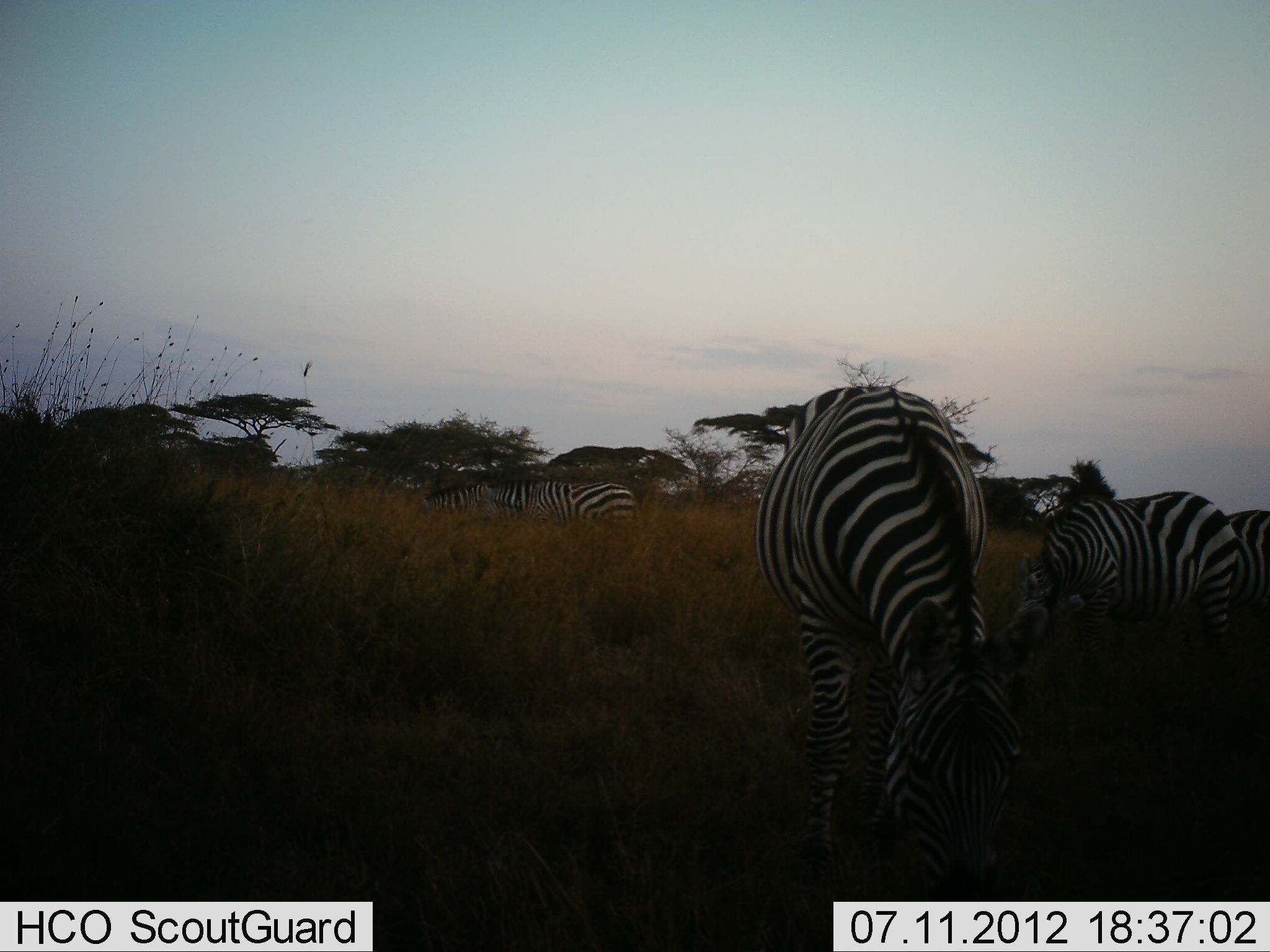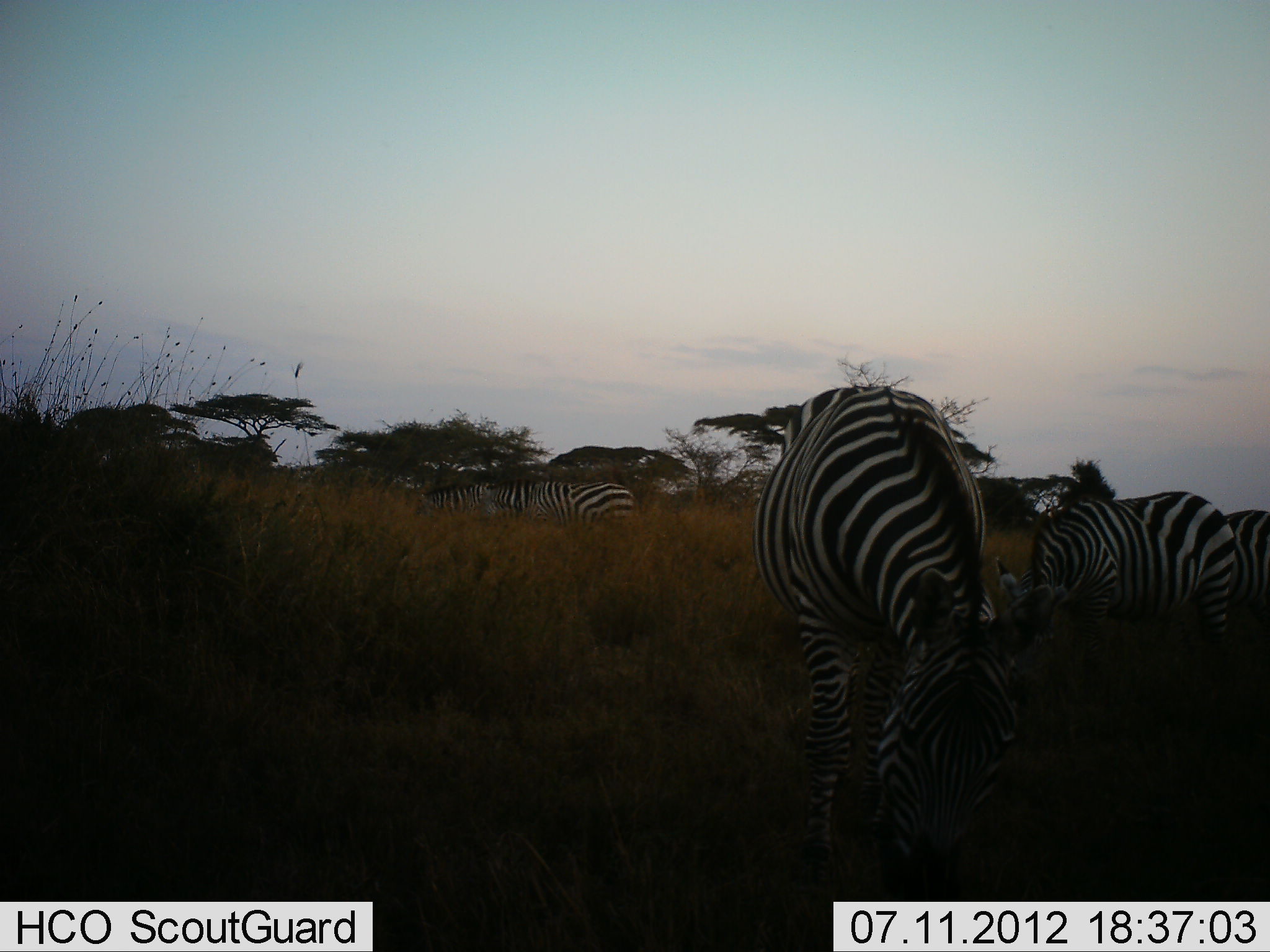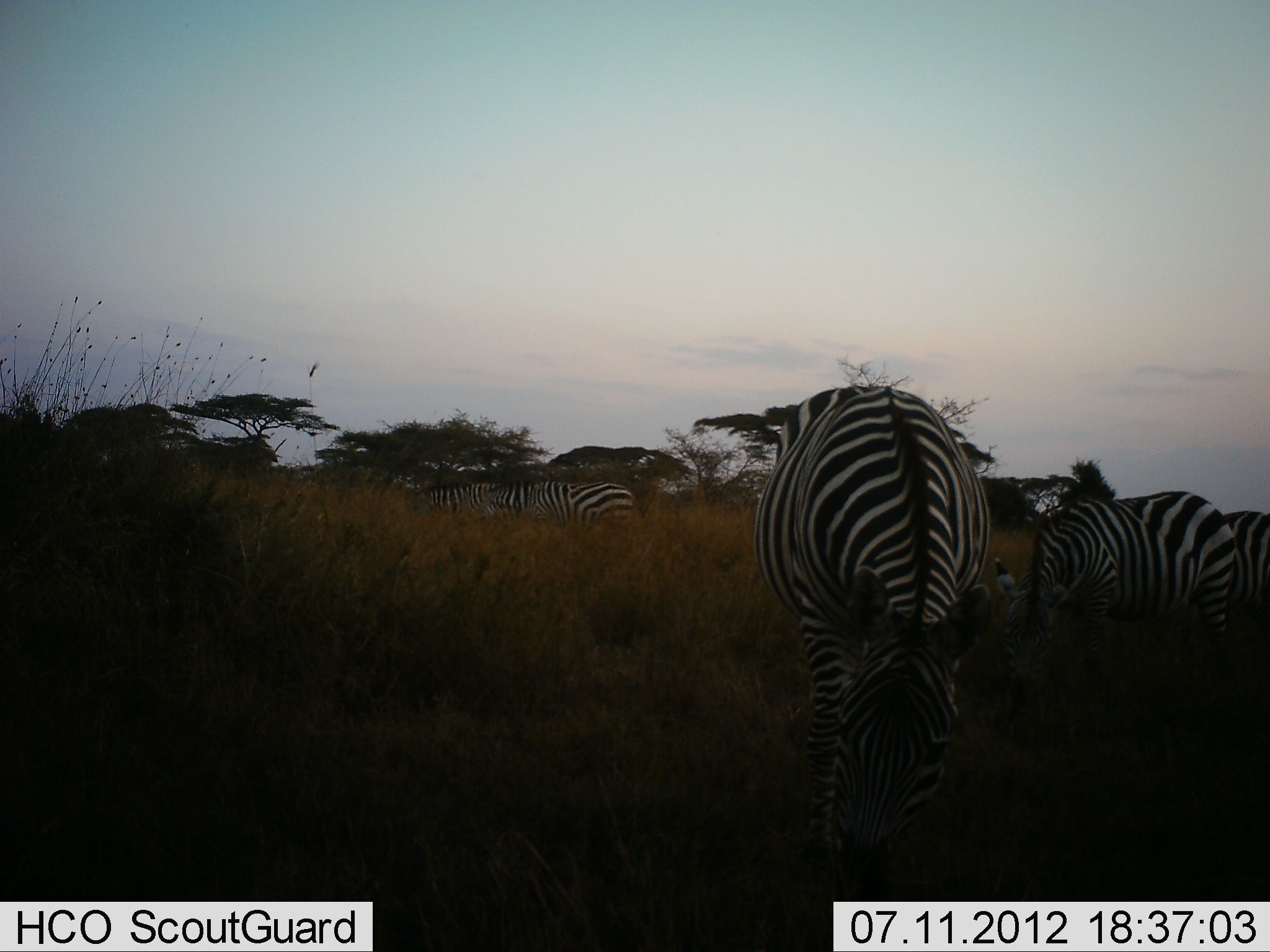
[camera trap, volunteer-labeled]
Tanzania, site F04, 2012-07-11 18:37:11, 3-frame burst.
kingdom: Animalia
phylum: Chordata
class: Mammalia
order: Perissodactyla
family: Equidae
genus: Equus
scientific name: Equus quagga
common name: plains zebra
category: zebra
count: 5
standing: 30%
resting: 10%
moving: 10%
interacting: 0%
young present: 0%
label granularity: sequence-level